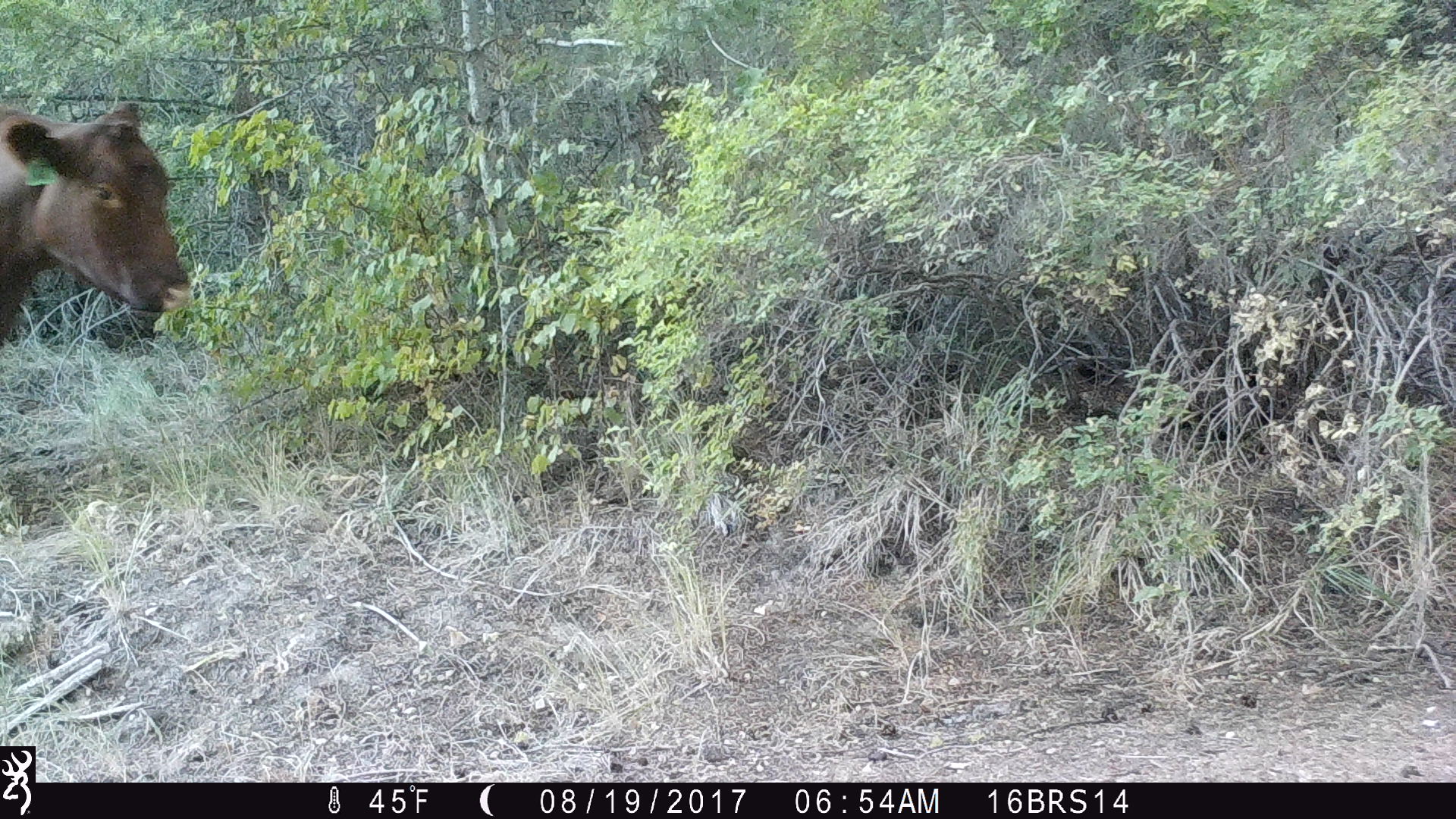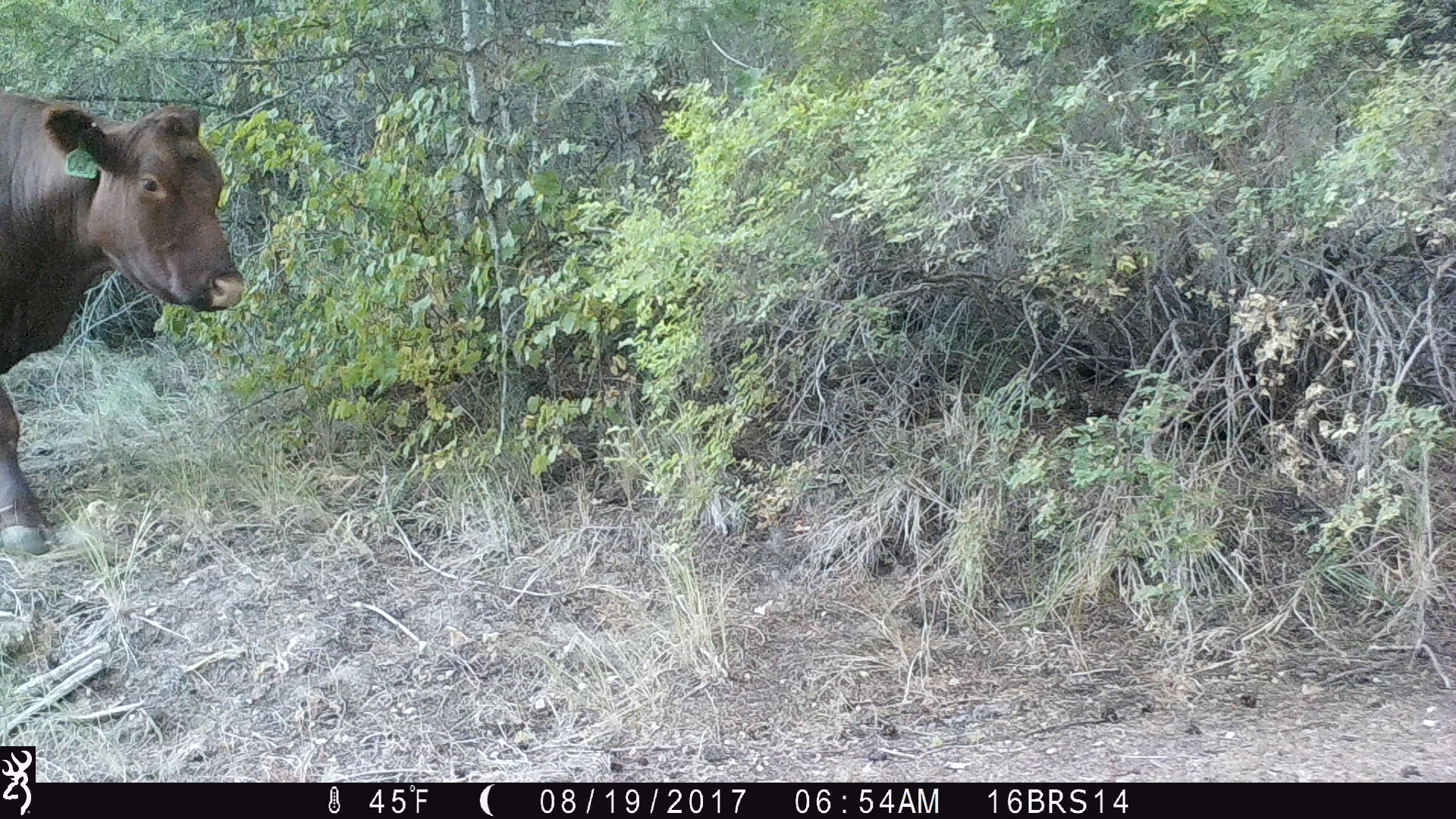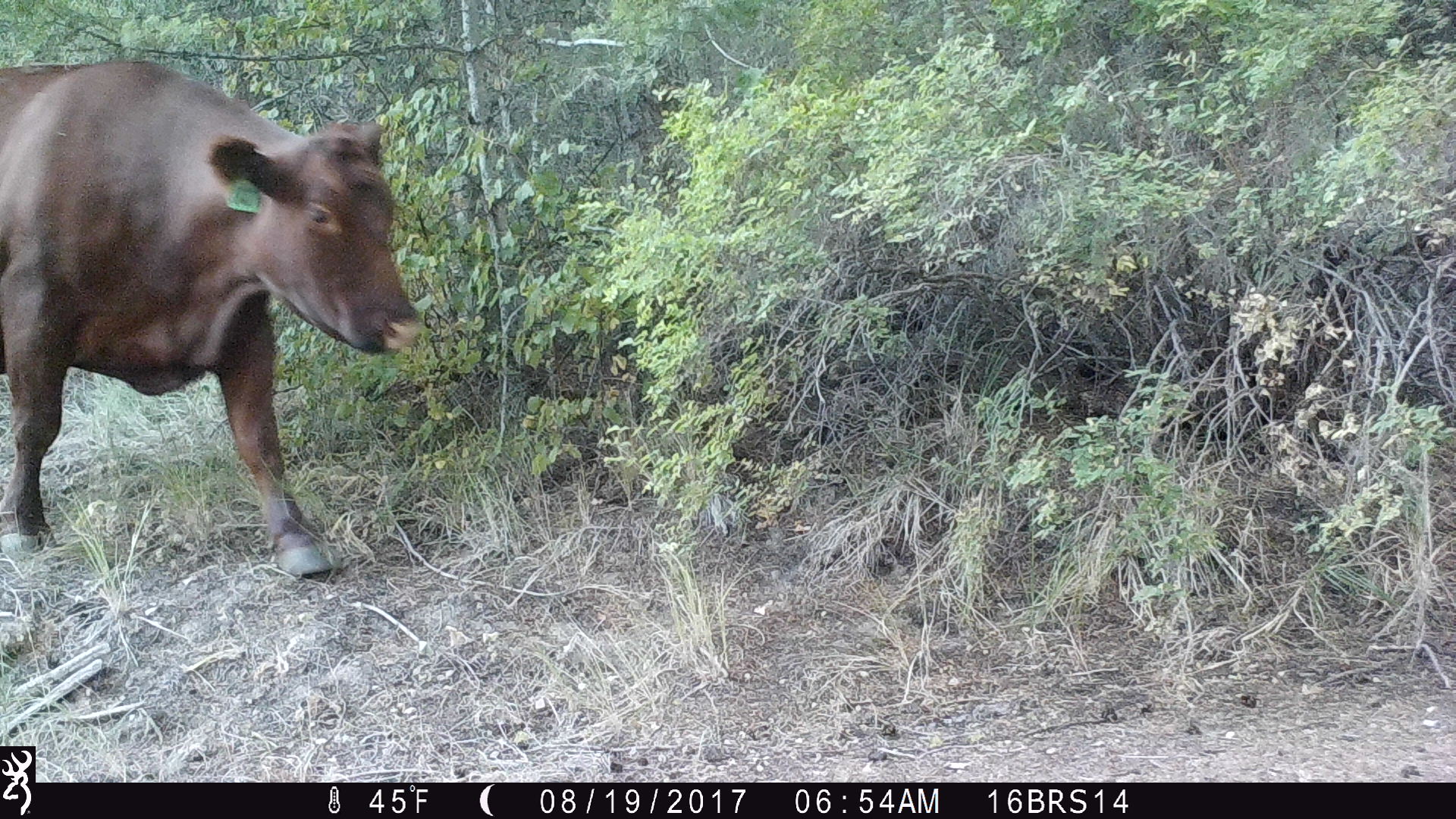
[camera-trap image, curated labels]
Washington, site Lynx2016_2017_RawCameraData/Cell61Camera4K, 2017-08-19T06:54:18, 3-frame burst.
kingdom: Animalia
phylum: Chordata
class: Mammalia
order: Artiodactyla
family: Bovidae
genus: Bos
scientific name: Bos taurus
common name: domestic cattle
Domestic cattle (Bos taurus). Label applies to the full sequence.